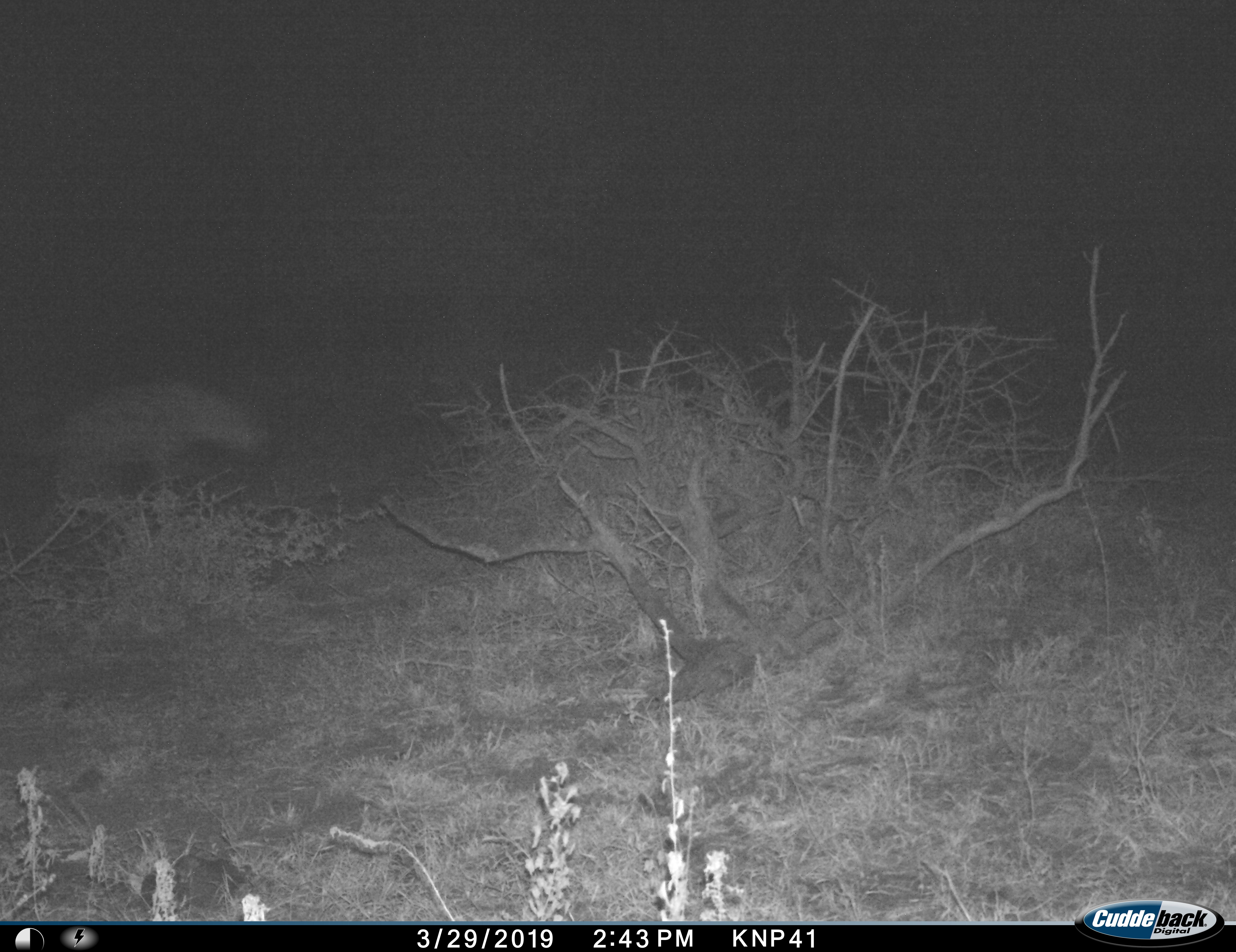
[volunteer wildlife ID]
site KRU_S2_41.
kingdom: Animalia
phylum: Chordata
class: Mammalia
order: Carnivora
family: Hyaenidae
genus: Crocuta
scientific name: Crocuta crocuta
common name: spotted hyena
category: hyenaspotted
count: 1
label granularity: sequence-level